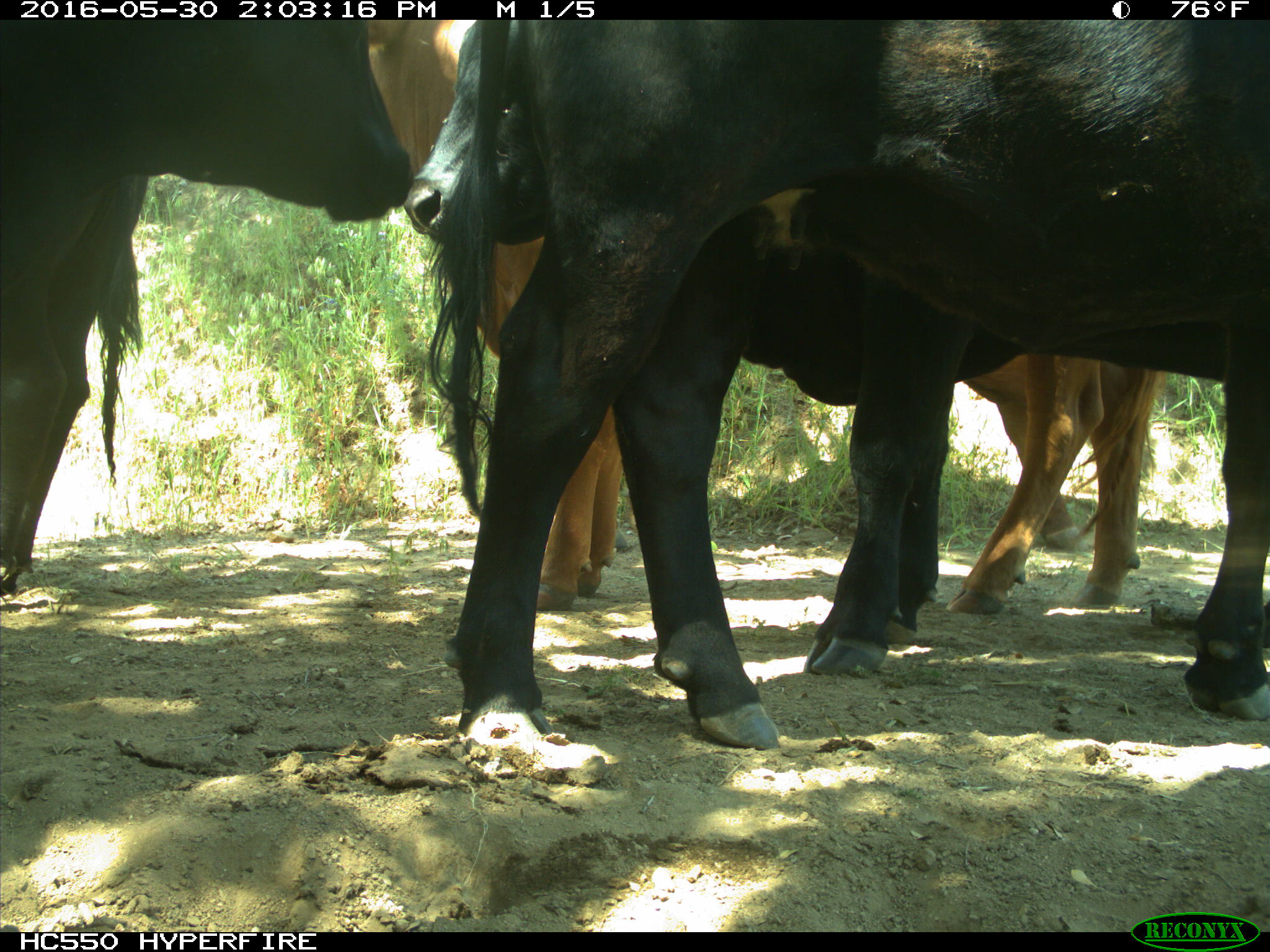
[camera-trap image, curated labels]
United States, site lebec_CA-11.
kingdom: Animalia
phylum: Chordata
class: Mammalia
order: Artiodactyla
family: Bovidae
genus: Bos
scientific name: Bos taurus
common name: domestic cow